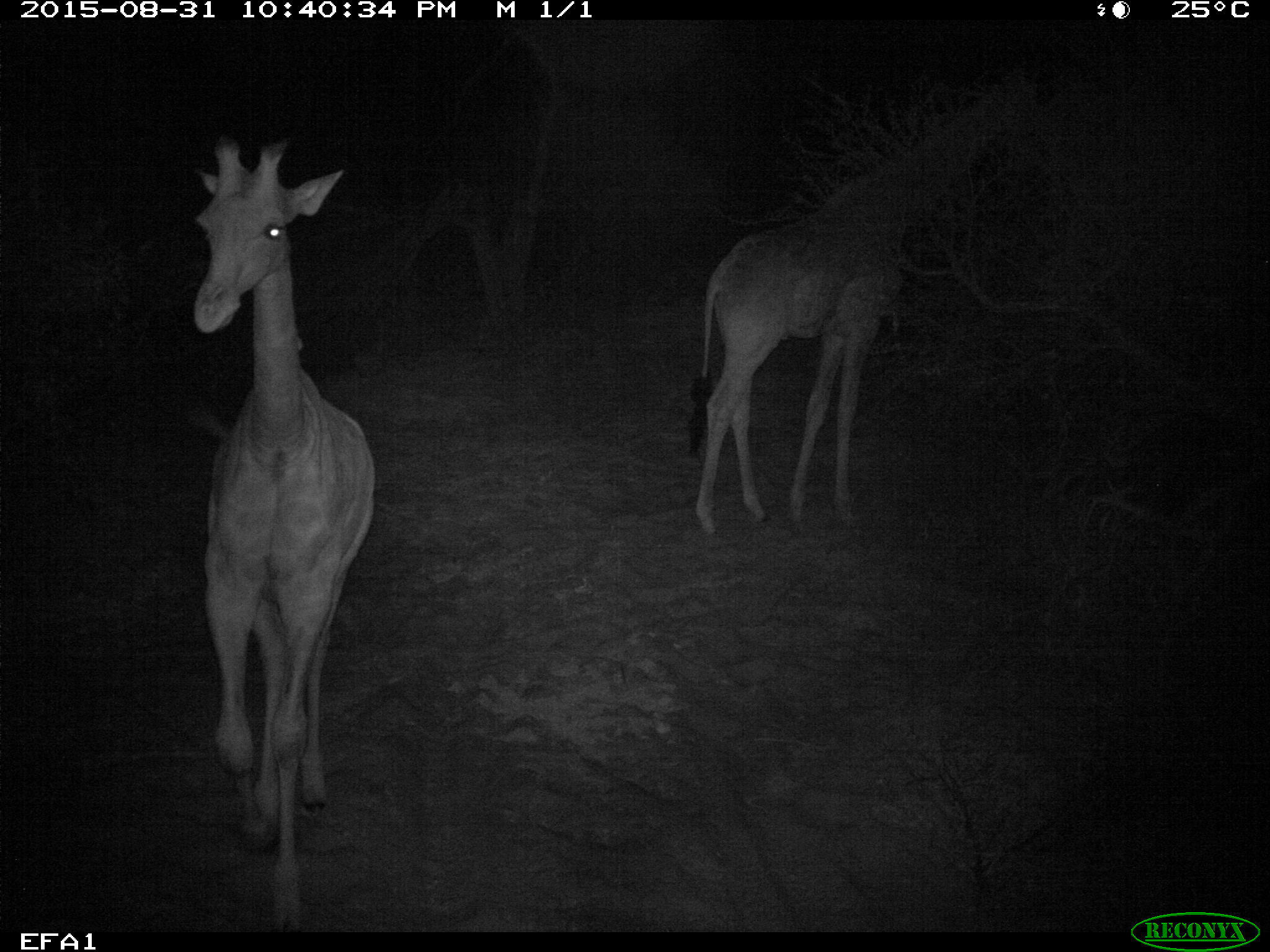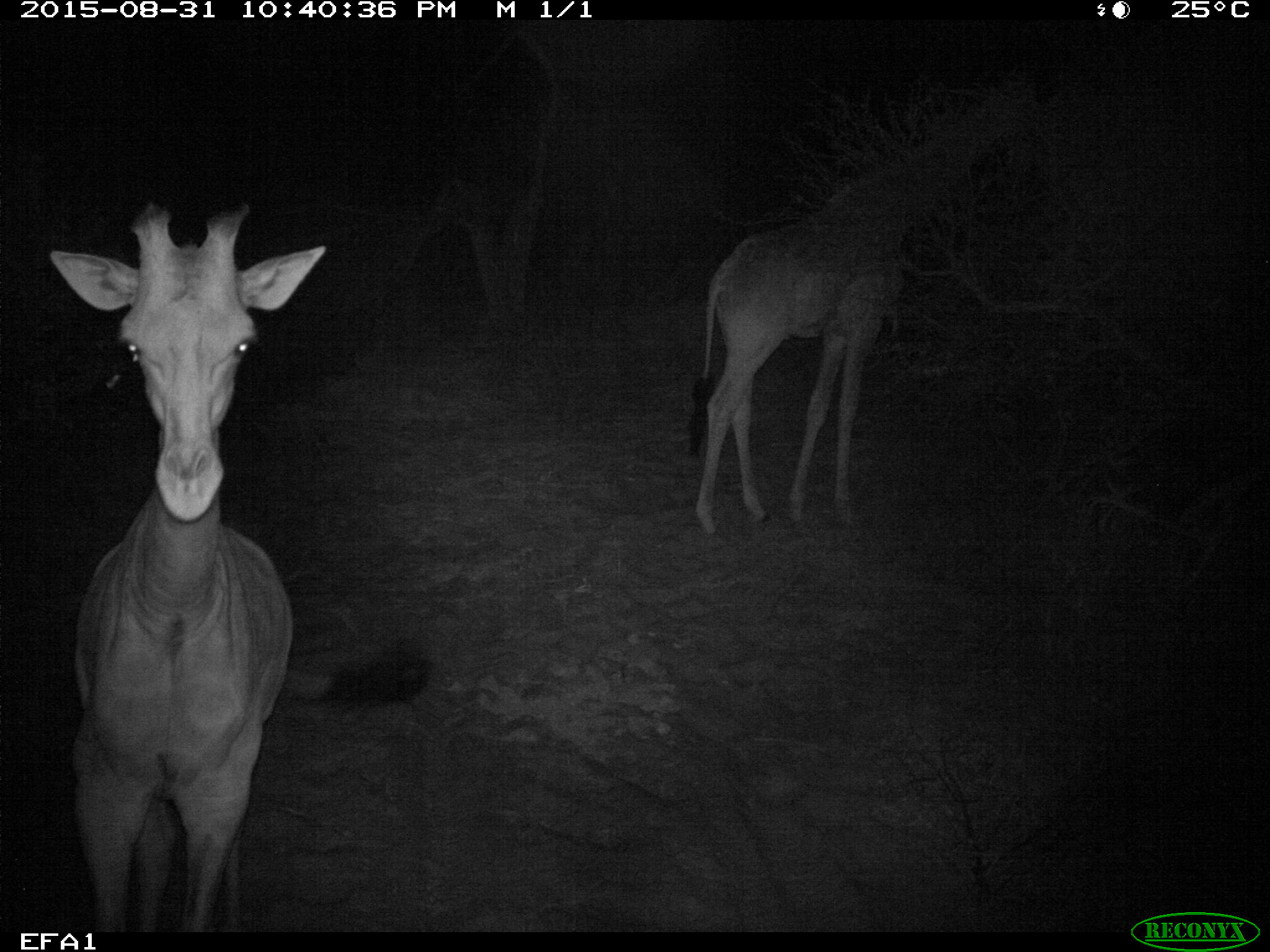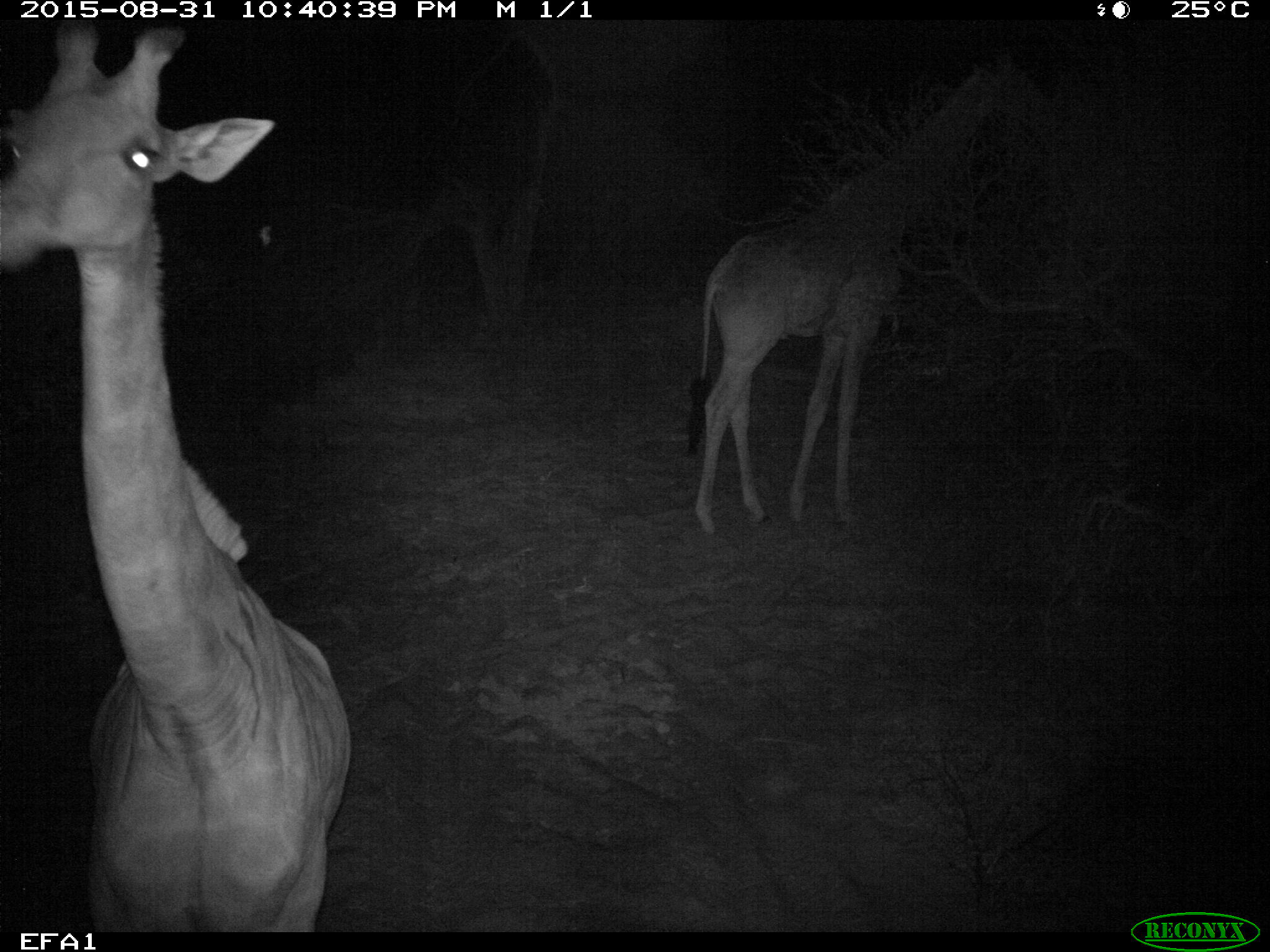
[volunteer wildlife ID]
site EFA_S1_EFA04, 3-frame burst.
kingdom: Animalia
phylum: Chordata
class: Mammalia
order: Artiodactyla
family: Giraffidae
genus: Giraffa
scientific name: Giraffa camelopardalis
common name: giraffe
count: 2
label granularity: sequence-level